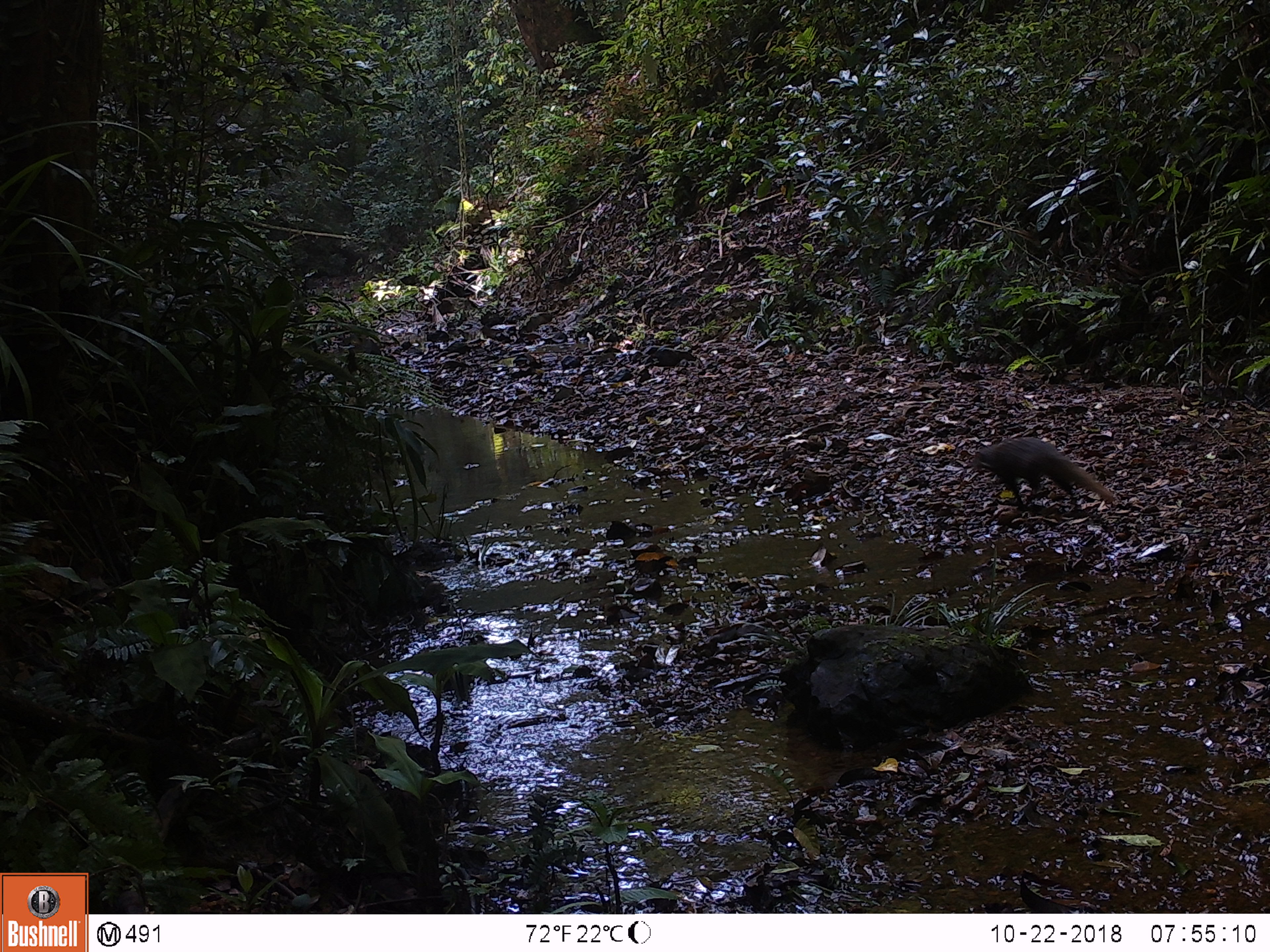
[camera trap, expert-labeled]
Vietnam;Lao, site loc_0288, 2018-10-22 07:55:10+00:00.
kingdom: Animalia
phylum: Chordata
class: Mammalia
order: Carnivora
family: Herpestidae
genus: Urva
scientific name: Urva urva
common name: crab-eating mongoose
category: crab eating mongoose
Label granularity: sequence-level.